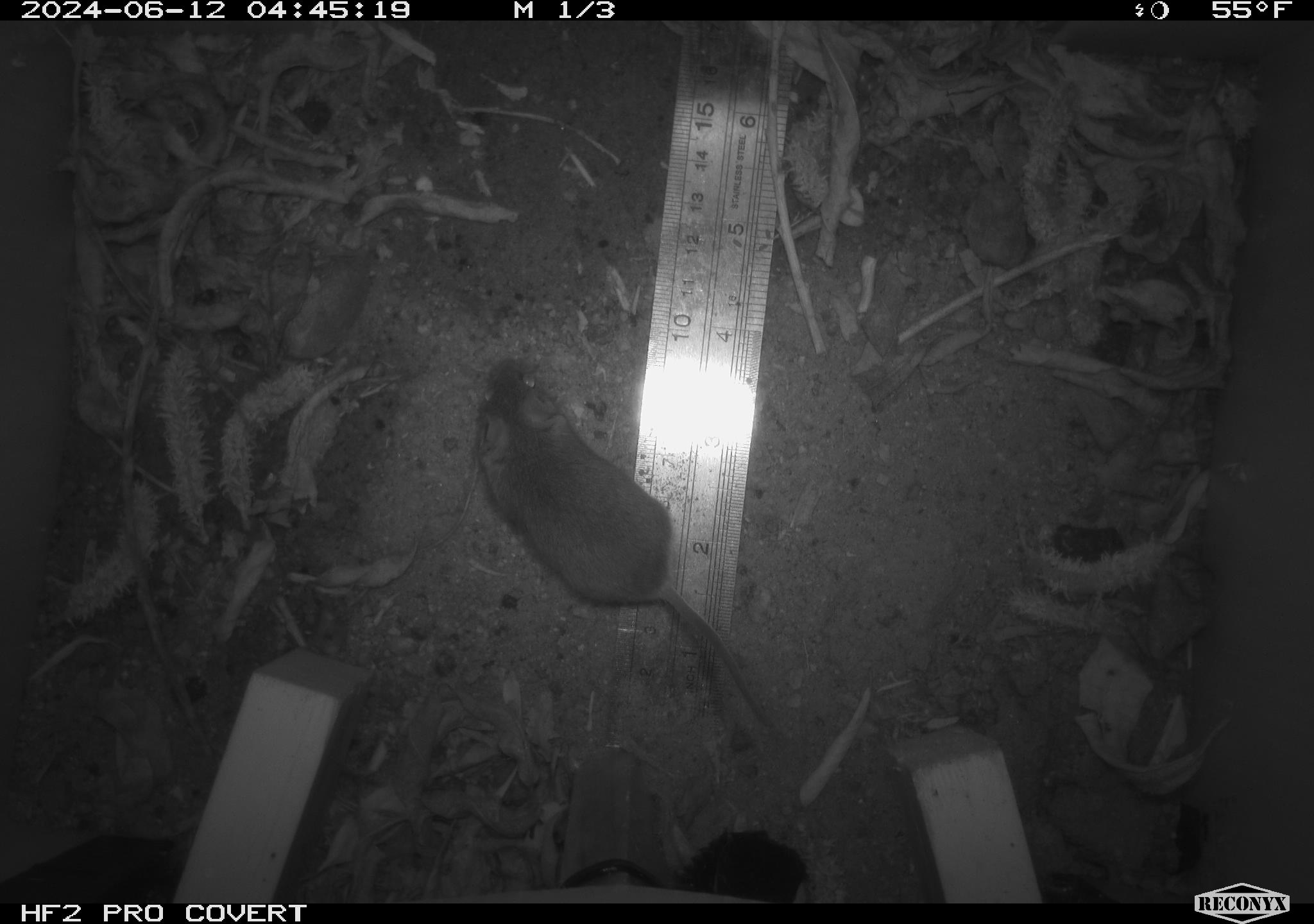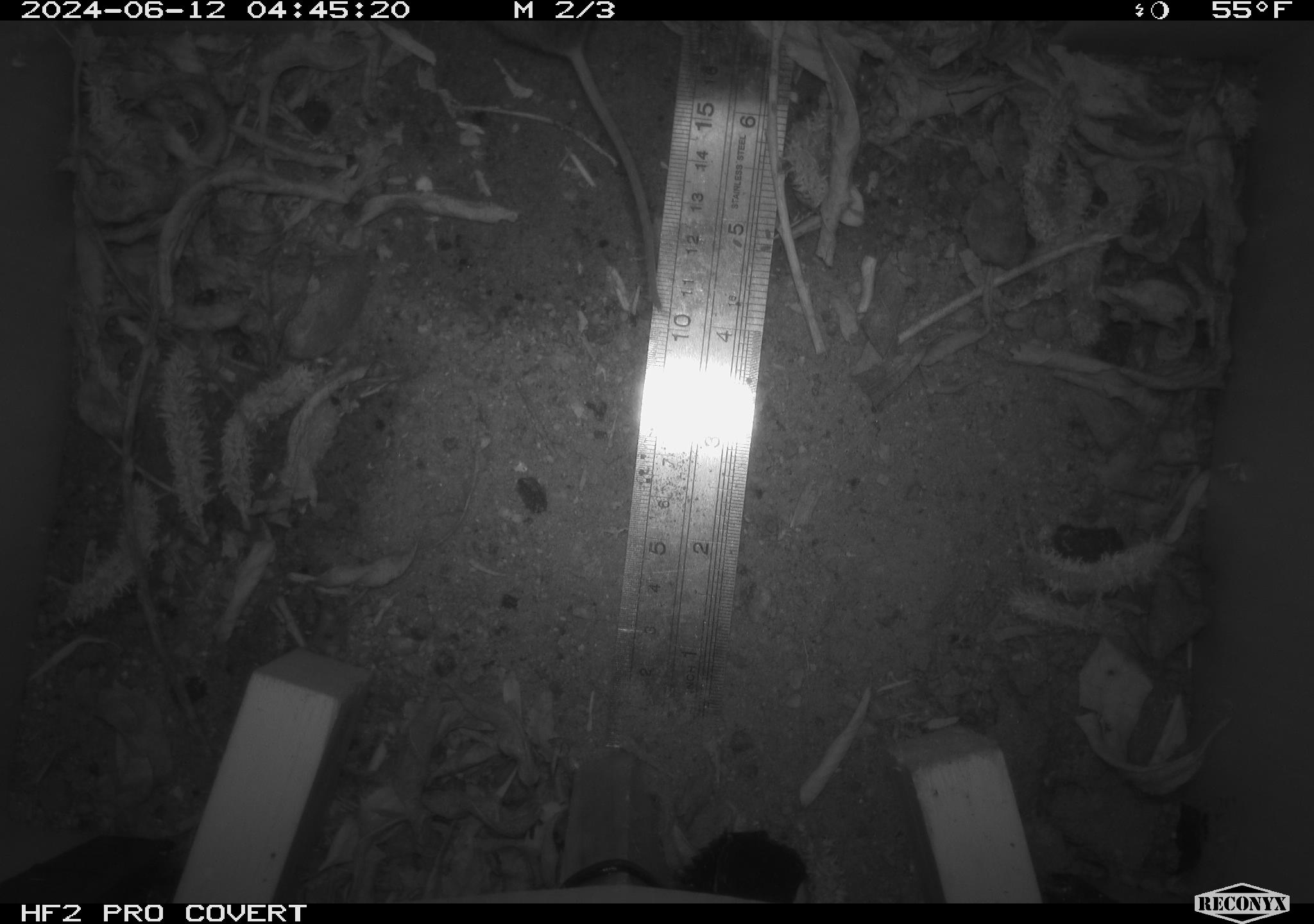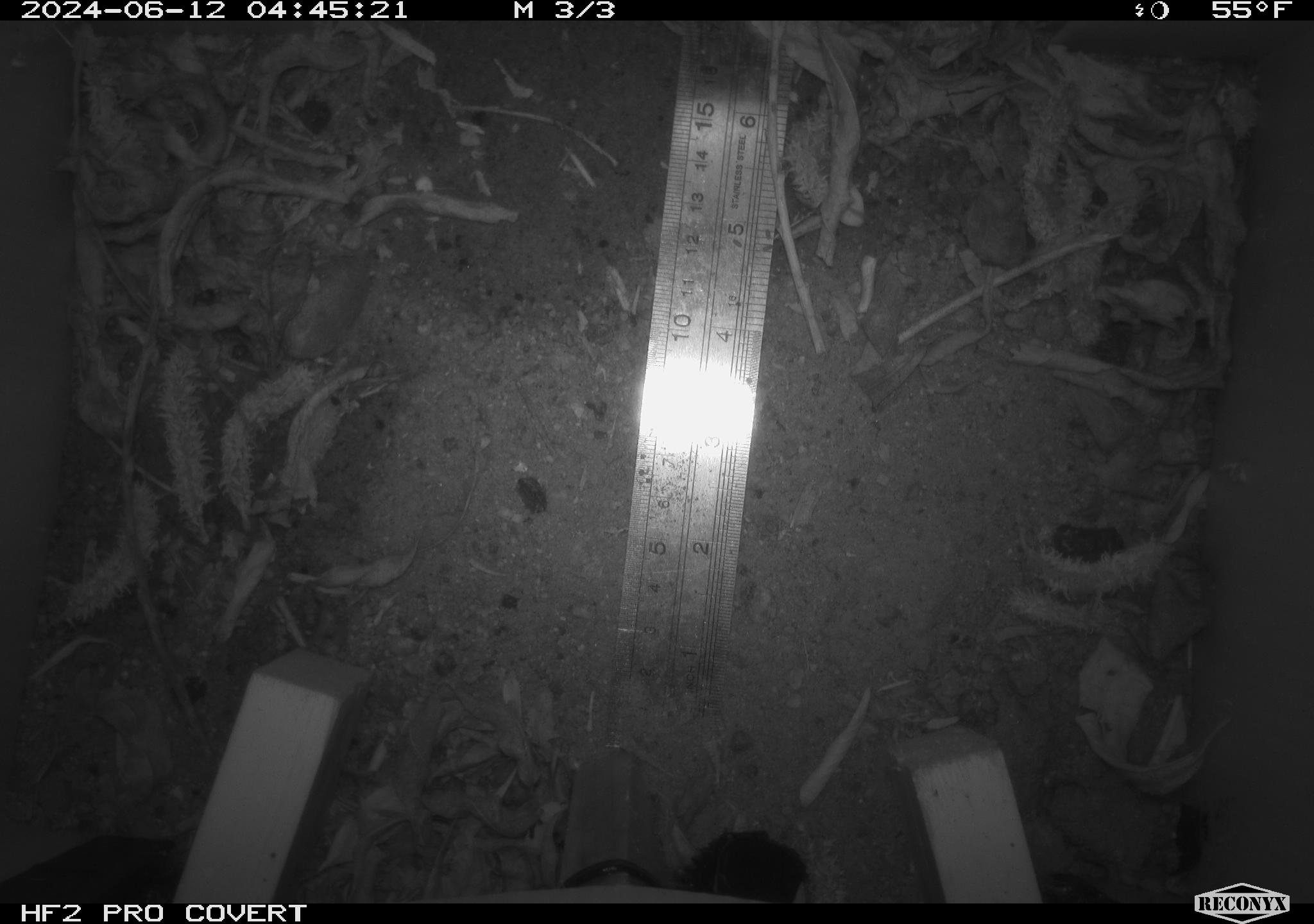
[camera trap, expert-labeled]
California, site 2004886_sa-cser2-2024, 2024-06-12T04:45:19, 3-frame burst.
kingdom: Animalia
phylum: Chordata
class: Mammalia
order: Rodentia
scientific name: Rodentia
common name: rodent